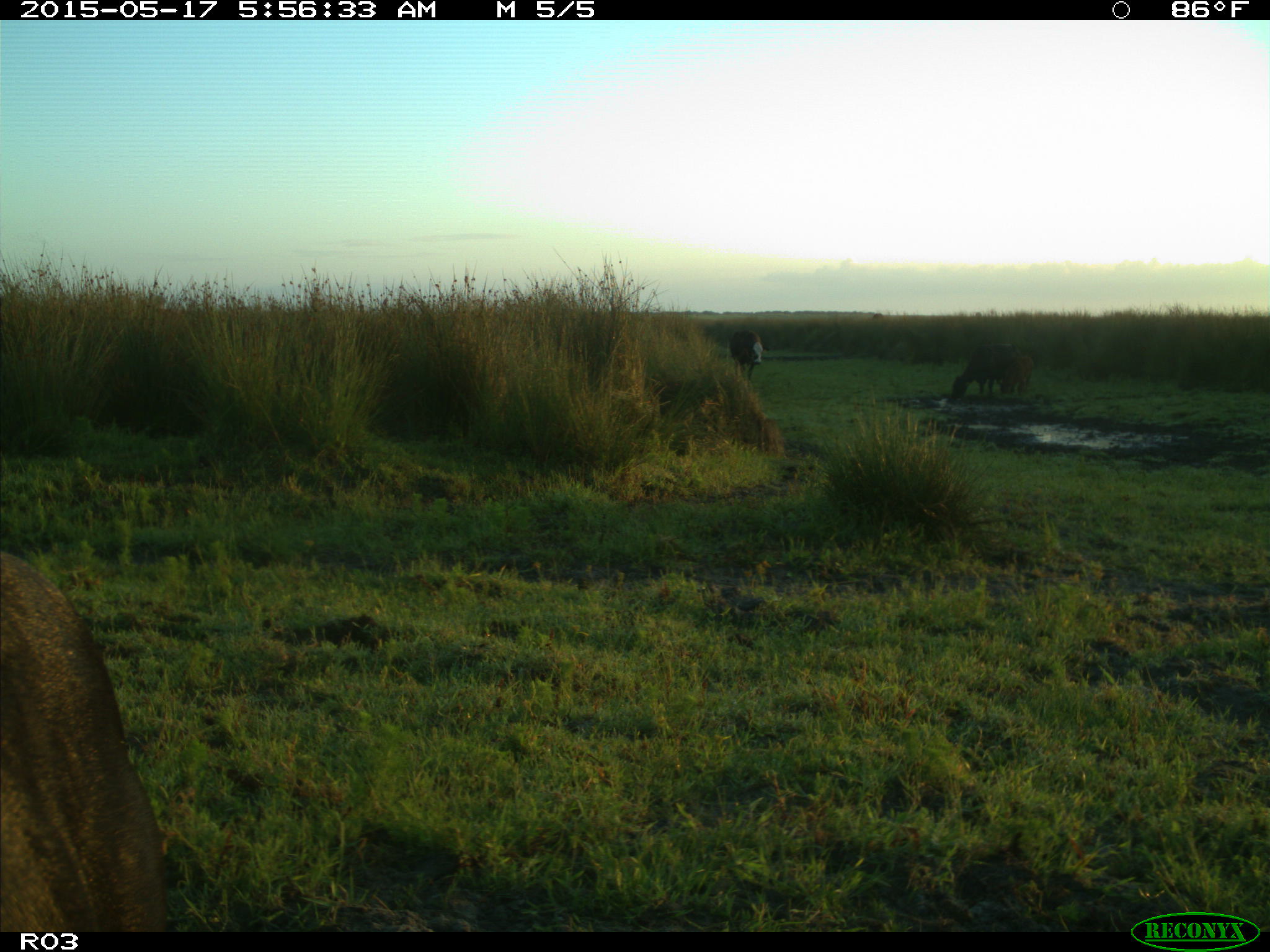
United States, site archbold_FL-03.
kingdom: Animalia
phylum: Chordata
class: Mammalia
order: Artiodactyla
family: Bovidae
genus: Bos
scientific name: Bos taurus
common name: domestic cow